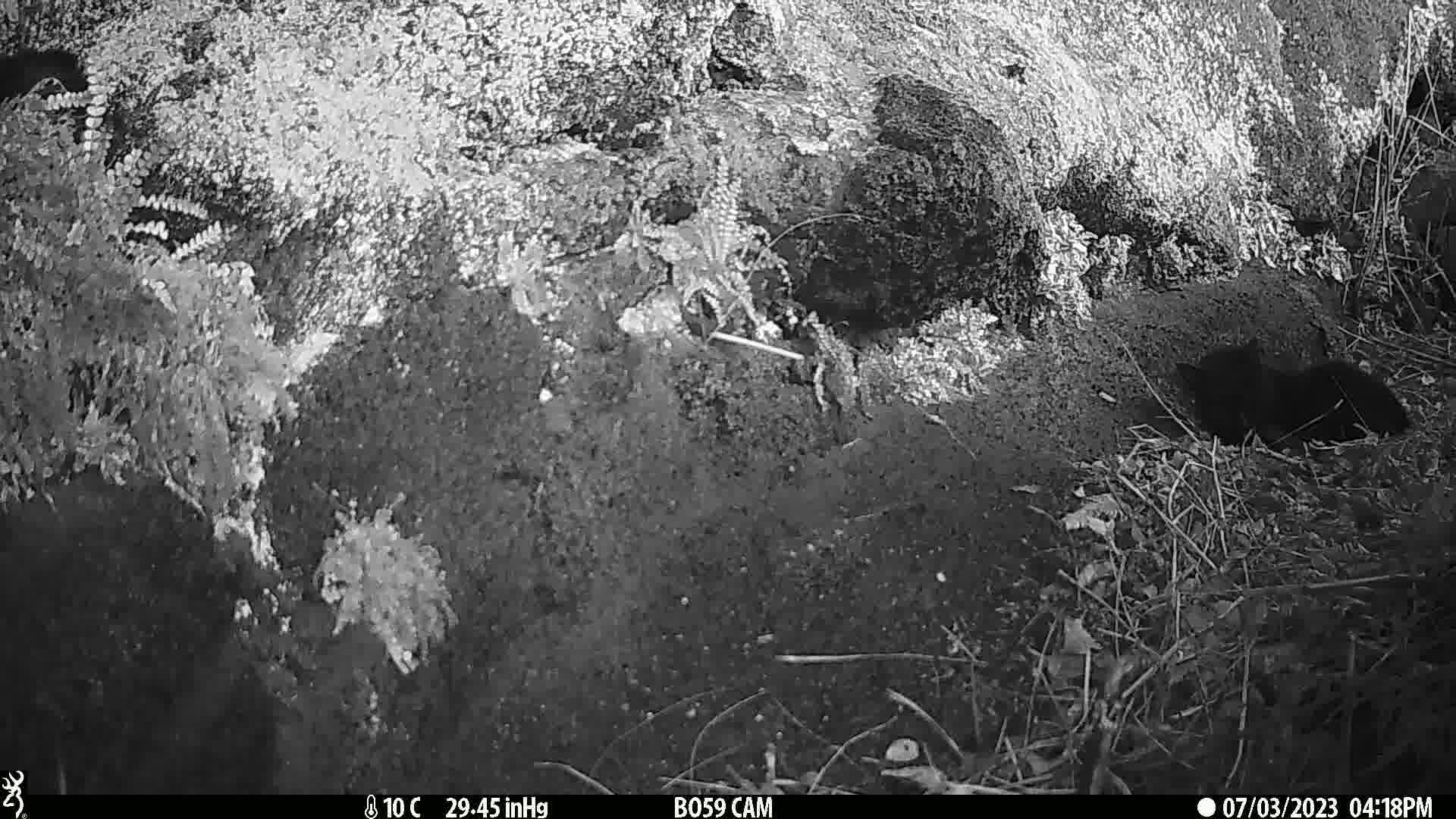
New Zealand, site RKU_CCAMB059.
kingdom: Animalia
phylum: Chordata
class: Mammalia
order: Carnivora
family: Felidae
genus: Felis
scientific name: Felis catus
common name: domestic cat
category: cat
Cat (domestic cat) (Felis catus).